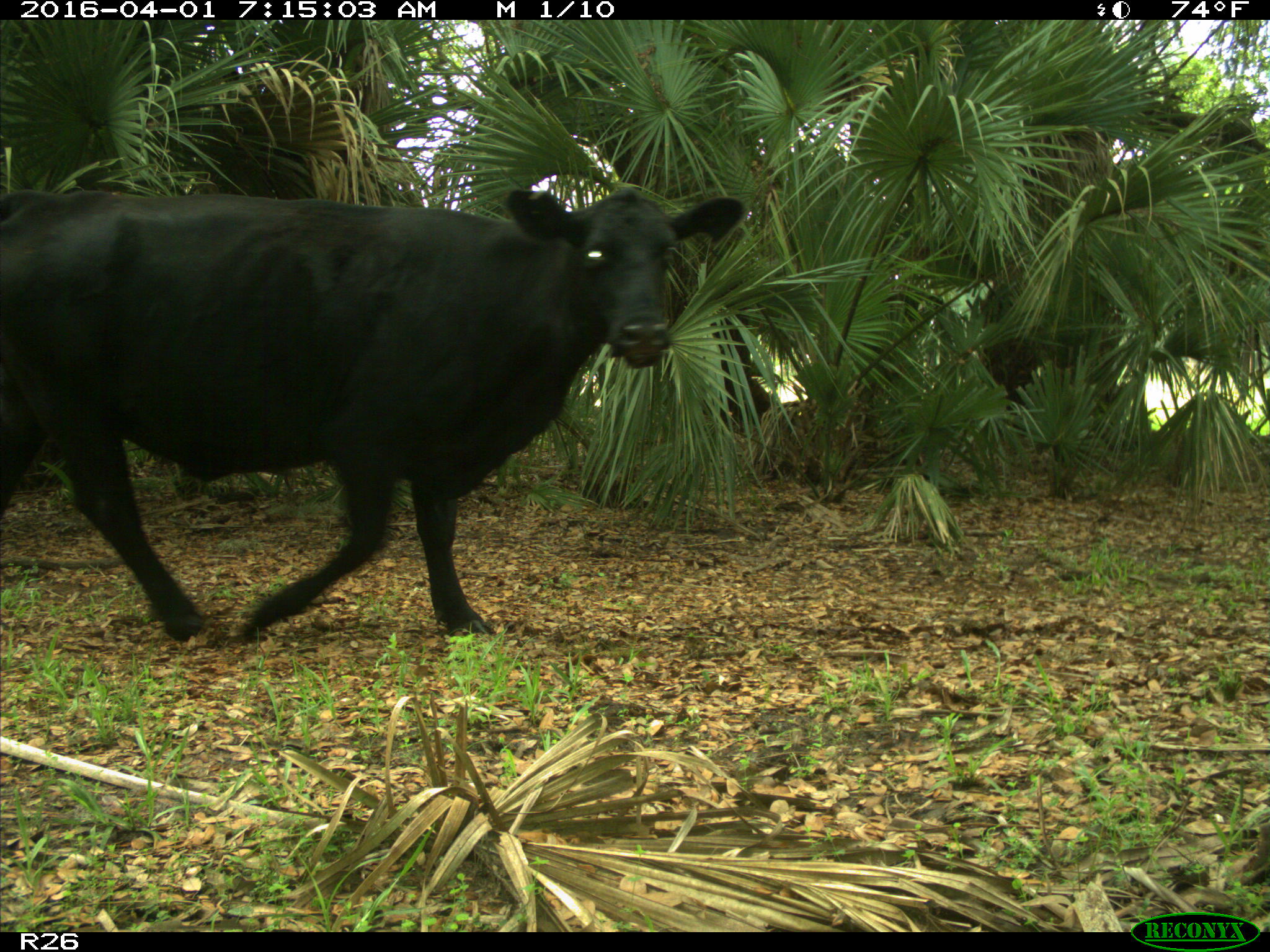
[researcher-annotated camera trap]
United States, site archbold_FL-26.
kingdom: Animalia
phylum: Chordata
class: Mammalia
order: Artiodactyla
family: Bovidae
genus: Bos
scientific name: Bos taurus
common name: domestic cow